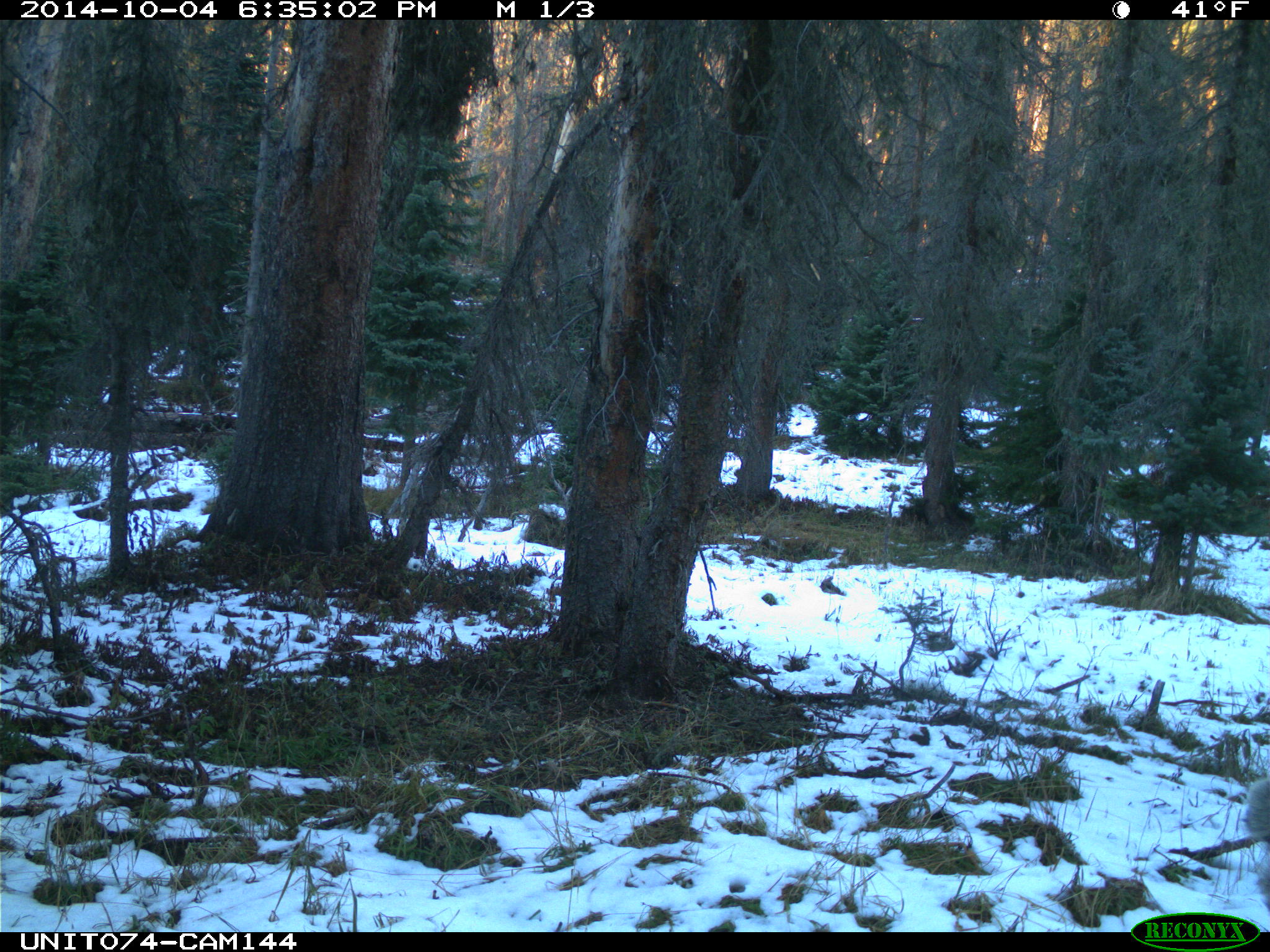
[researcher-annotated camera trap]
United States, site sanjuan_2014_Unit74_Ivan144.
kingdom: Animalia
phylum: Chordata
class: Mammalia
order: Artiodactyla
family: Cervidae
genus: Odocoileus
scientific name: Odocoileus hemionus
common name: mule deer